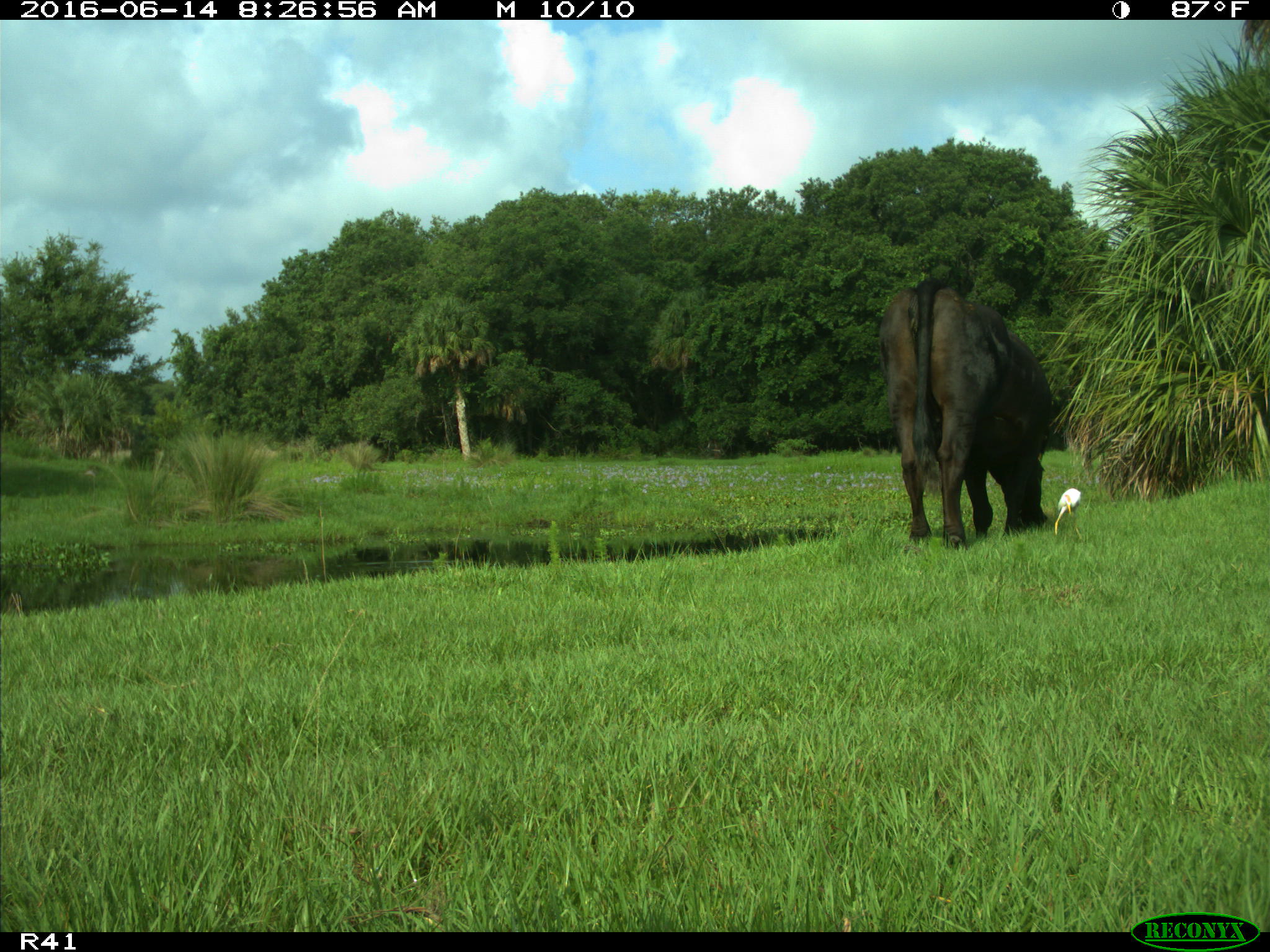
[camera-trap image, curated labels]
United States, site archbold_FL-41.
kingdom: Animalia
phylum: Chordata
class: Mammalia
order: Artiodactyla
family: Bovidae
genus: Bos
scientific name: Bos taurus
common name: domestic cow